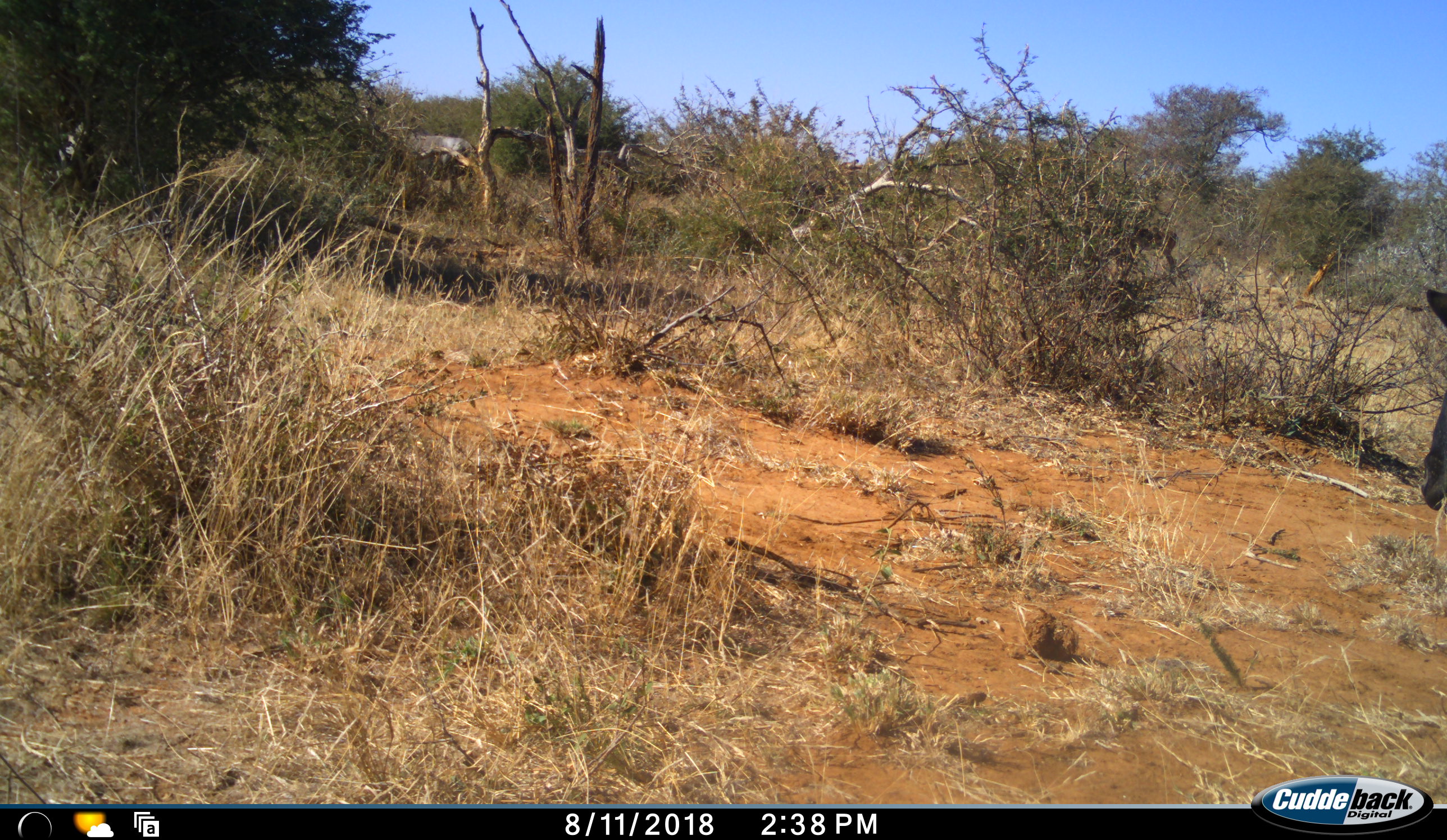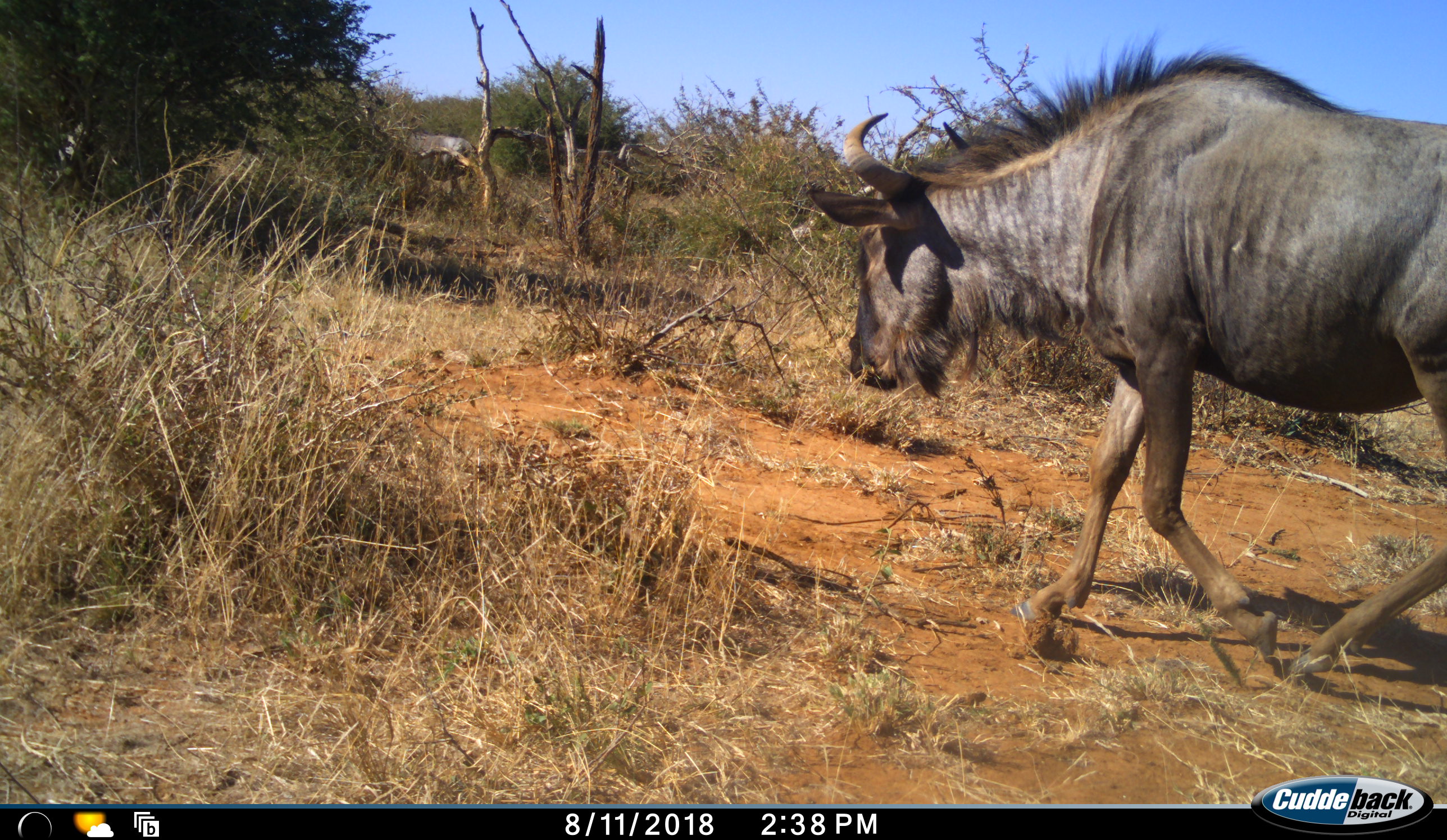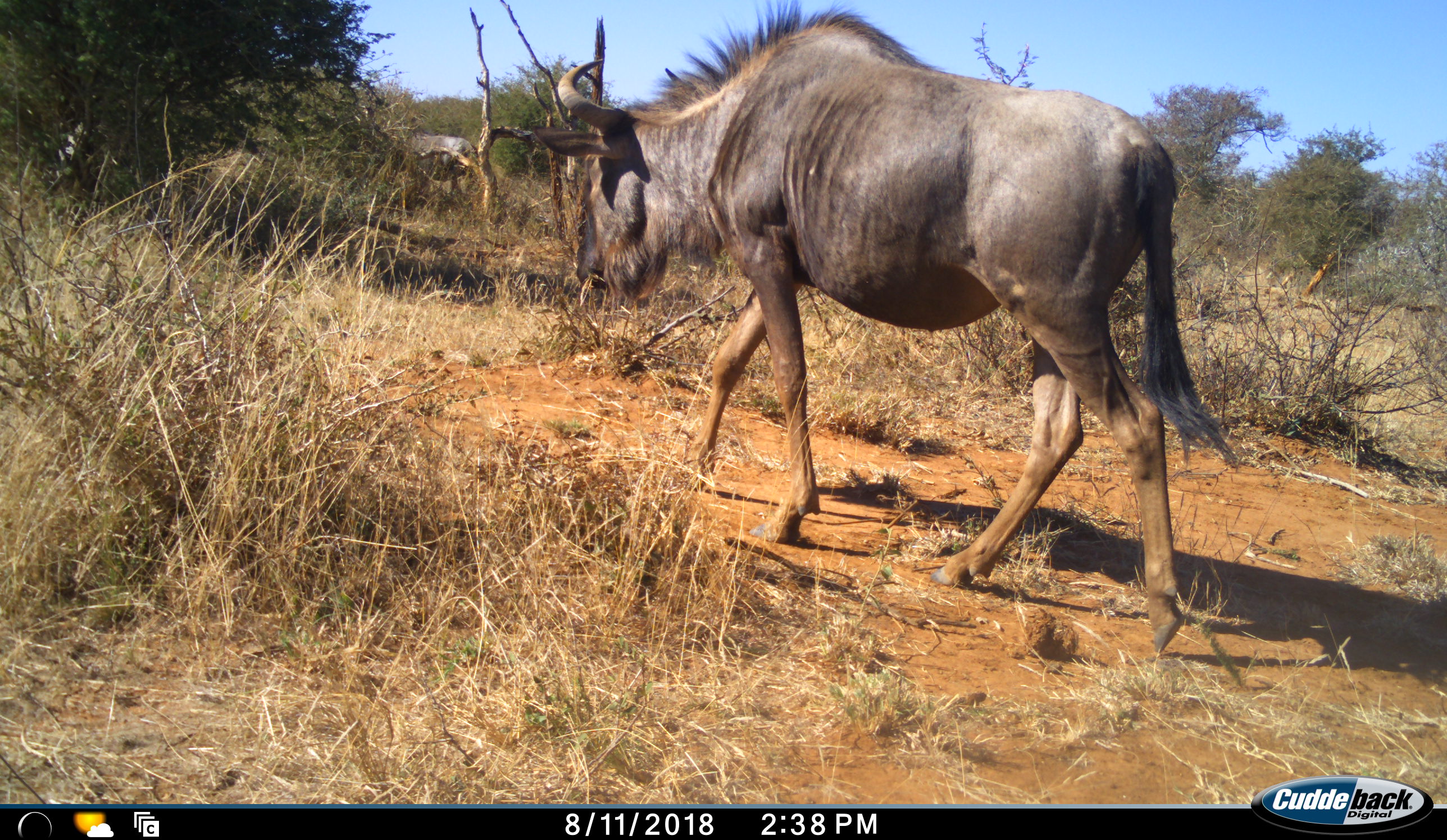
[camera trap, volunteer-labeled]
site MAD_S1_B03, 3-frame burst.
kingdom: Animalia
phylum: Chordata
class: Mammalia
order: Artiodactyla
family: Bovidae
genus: Connochaetes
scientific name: Connochaetes taurinus taurinus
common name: blue wildebeest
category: wildebeestblue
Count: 1.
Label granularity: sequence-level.